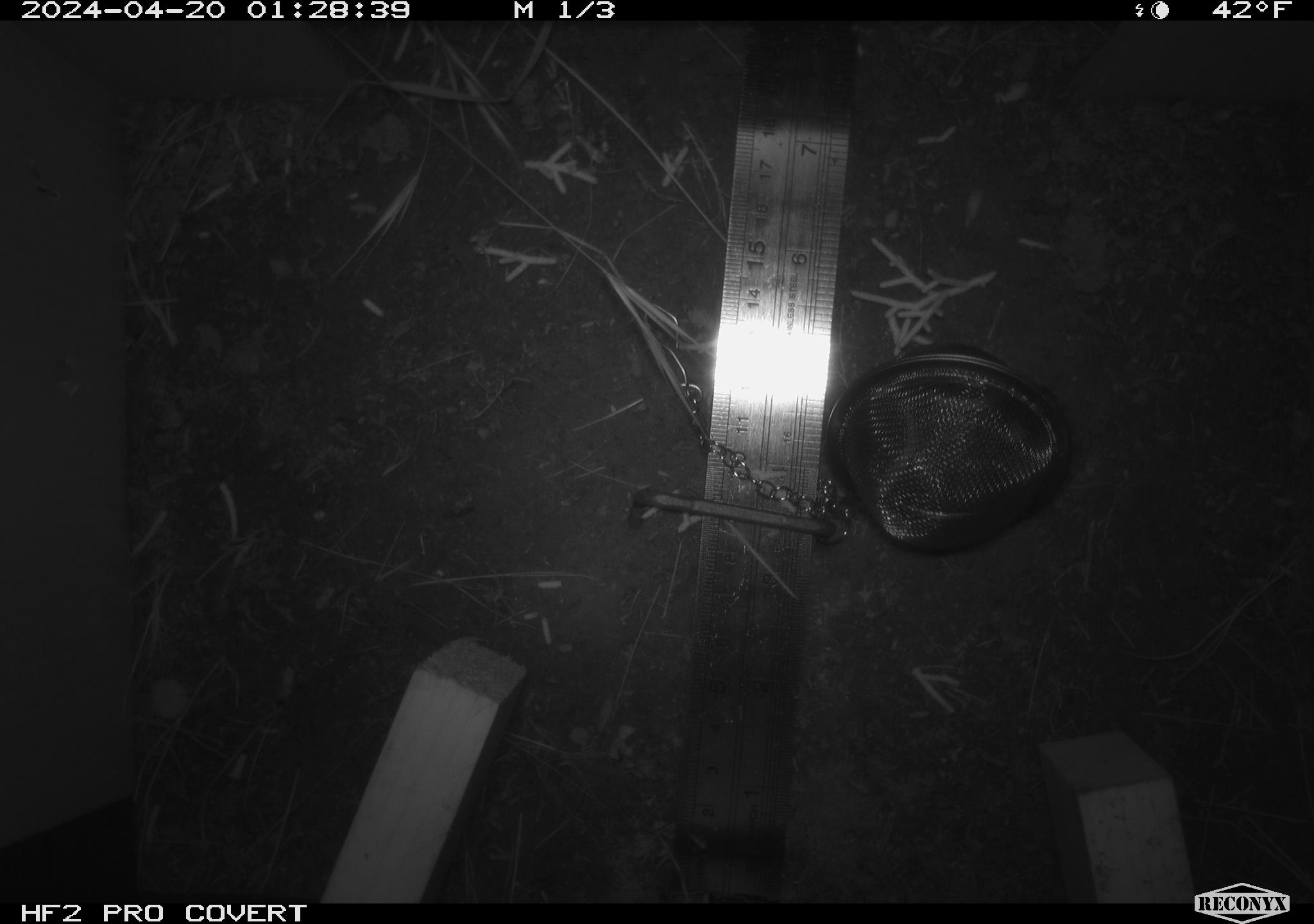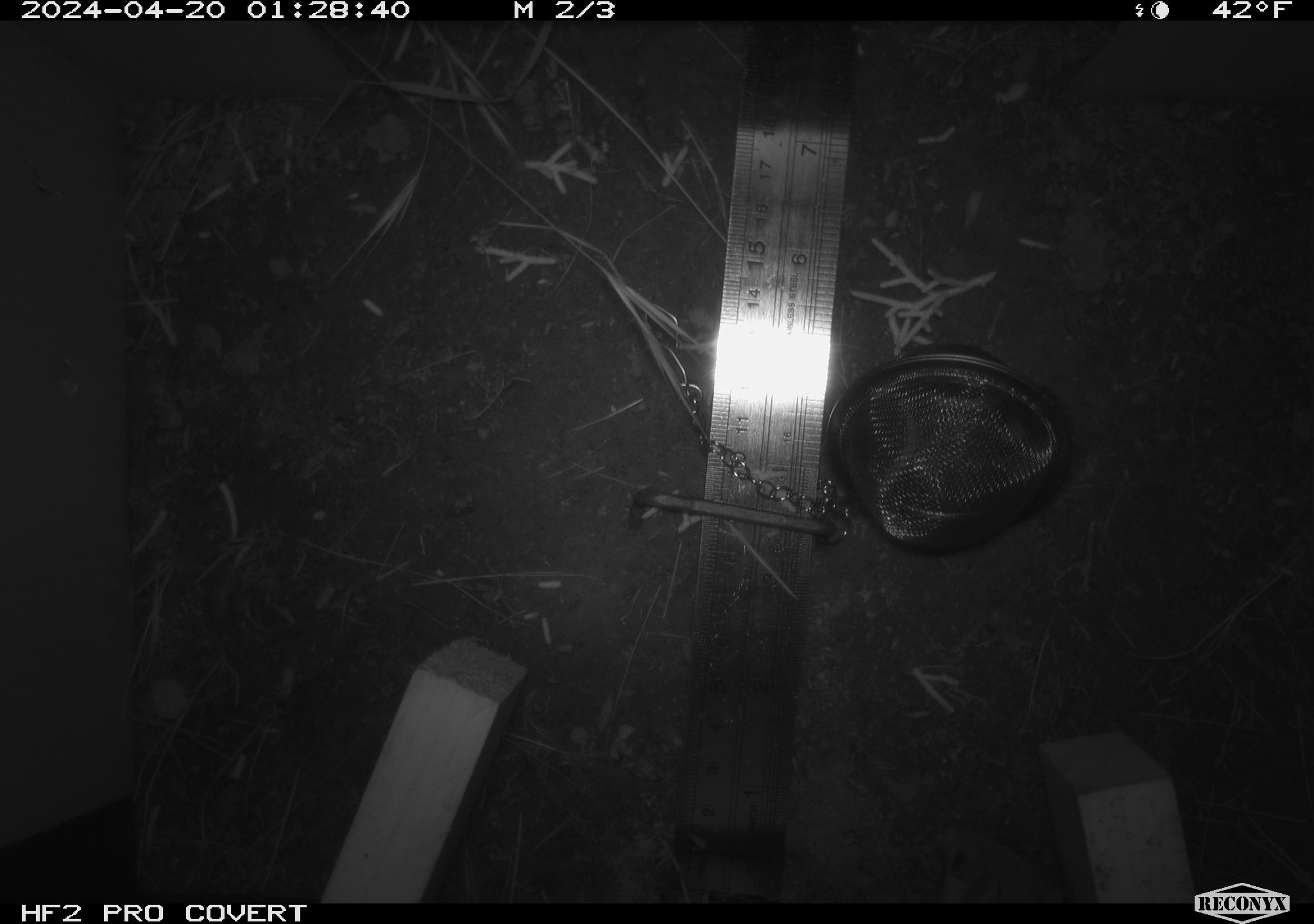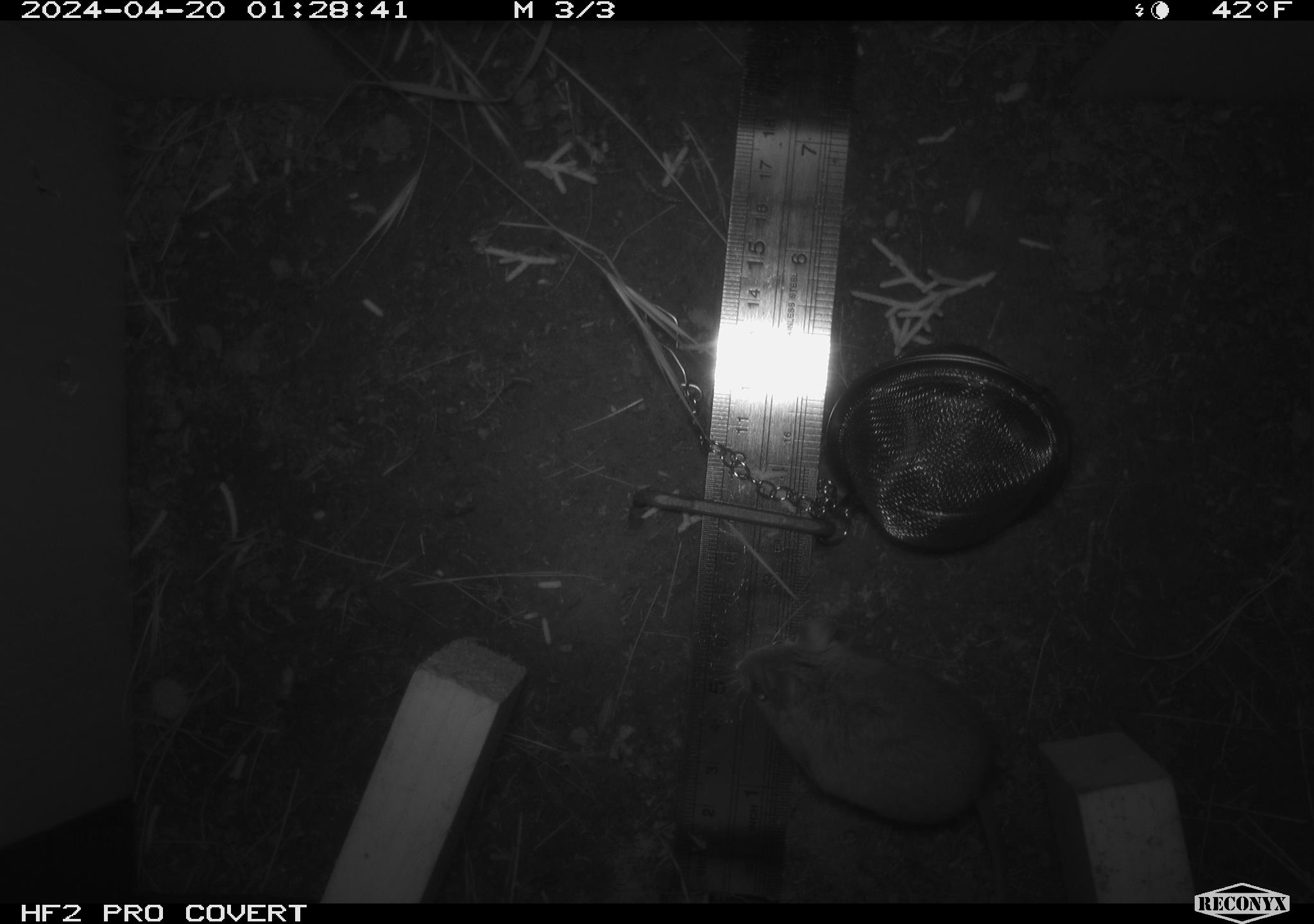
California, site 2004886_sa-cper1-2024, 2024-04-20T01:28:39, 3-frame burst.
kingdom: Animalia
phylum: Chordata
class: Mammalia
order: Rodentia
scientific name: Rodentia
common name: rodent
Rodent (Rodentia).